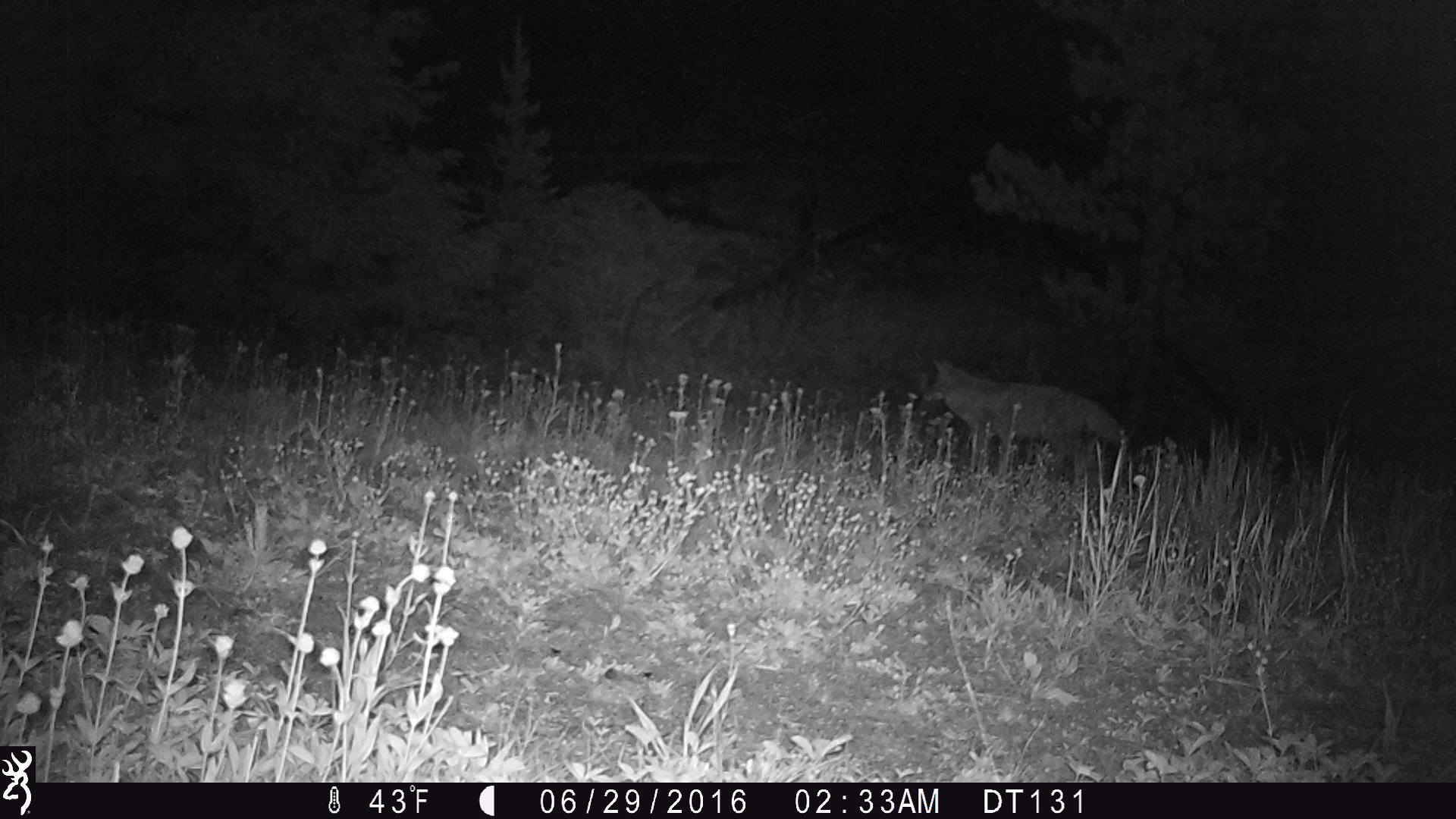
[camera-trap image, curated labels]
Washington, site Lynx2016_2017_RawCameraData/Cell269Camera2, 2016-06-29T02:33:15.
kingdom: Animalia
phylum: Chordata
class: Mammalia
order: Carnivora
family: Canidae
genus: Canis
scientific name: Canis latrans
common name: coyote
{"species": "Canis latrans (coyote)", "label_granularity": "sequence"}